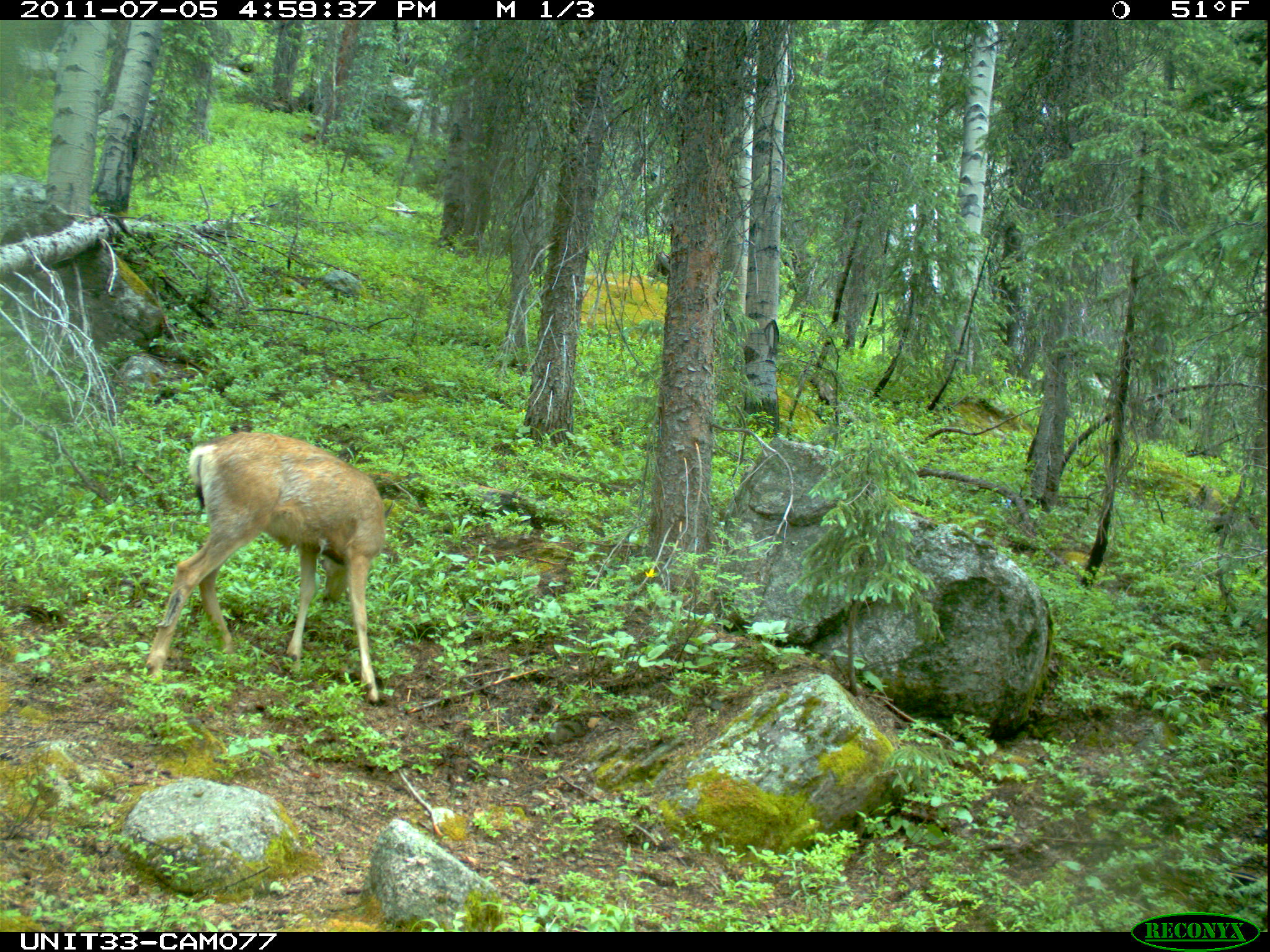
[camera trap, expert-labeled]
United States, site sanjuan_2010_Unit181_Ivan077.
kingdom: Animalia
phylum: Chordata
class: Mammalia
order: Artiodactyla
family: Cervidae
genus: Odocoileus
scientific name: Odocoileus hemionus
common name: mule deer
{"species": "Odocoileus hemionus (mule deer)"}